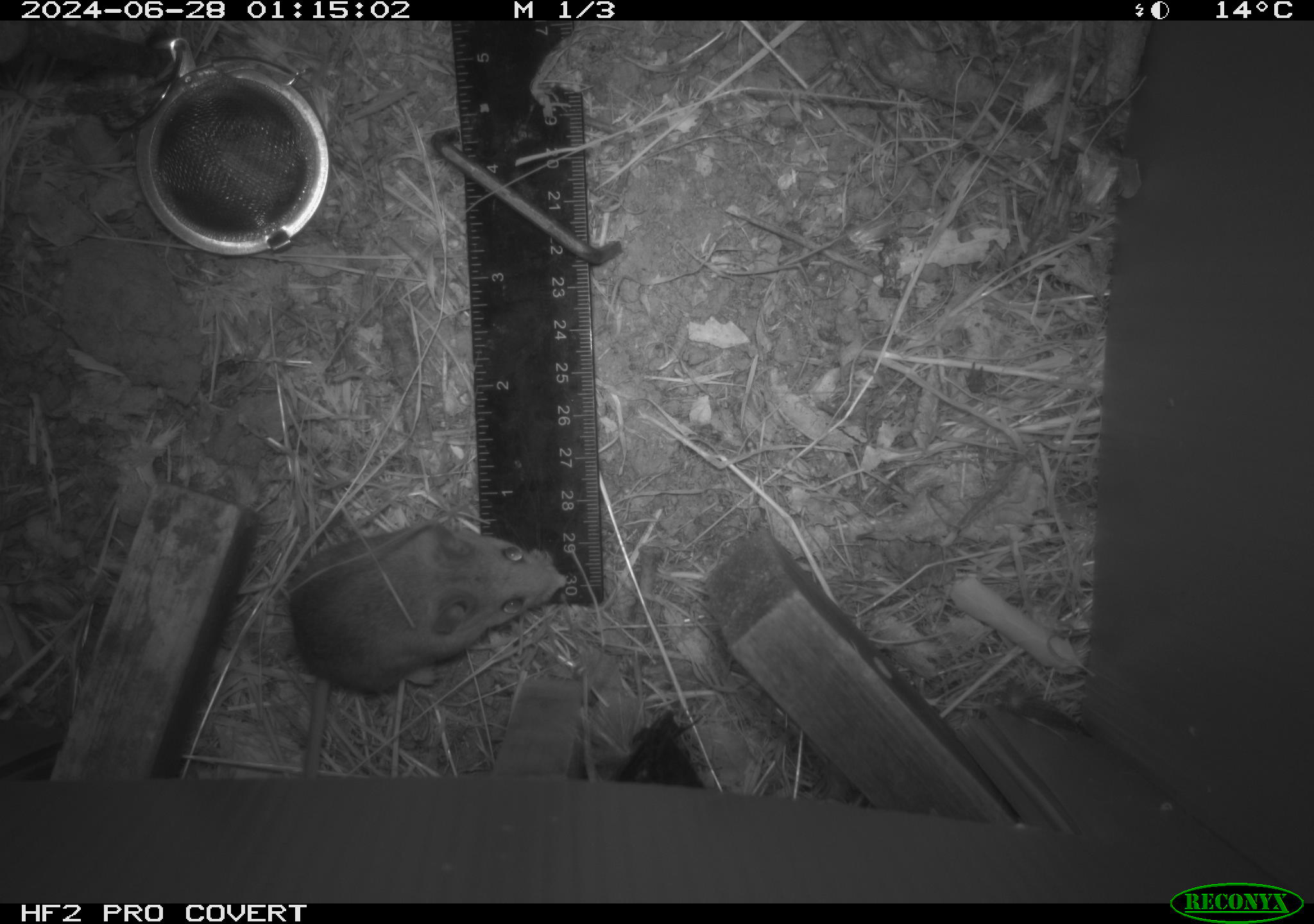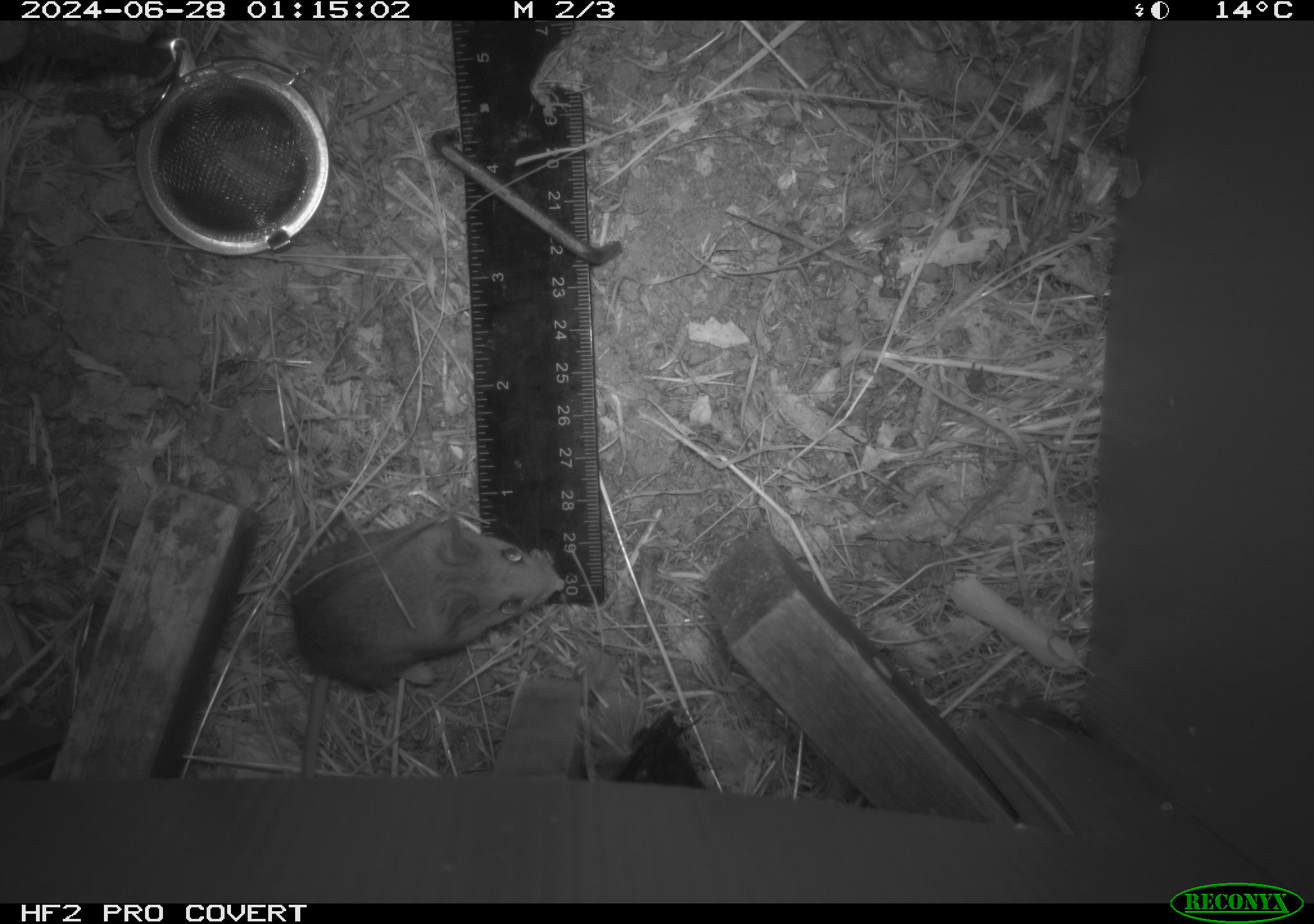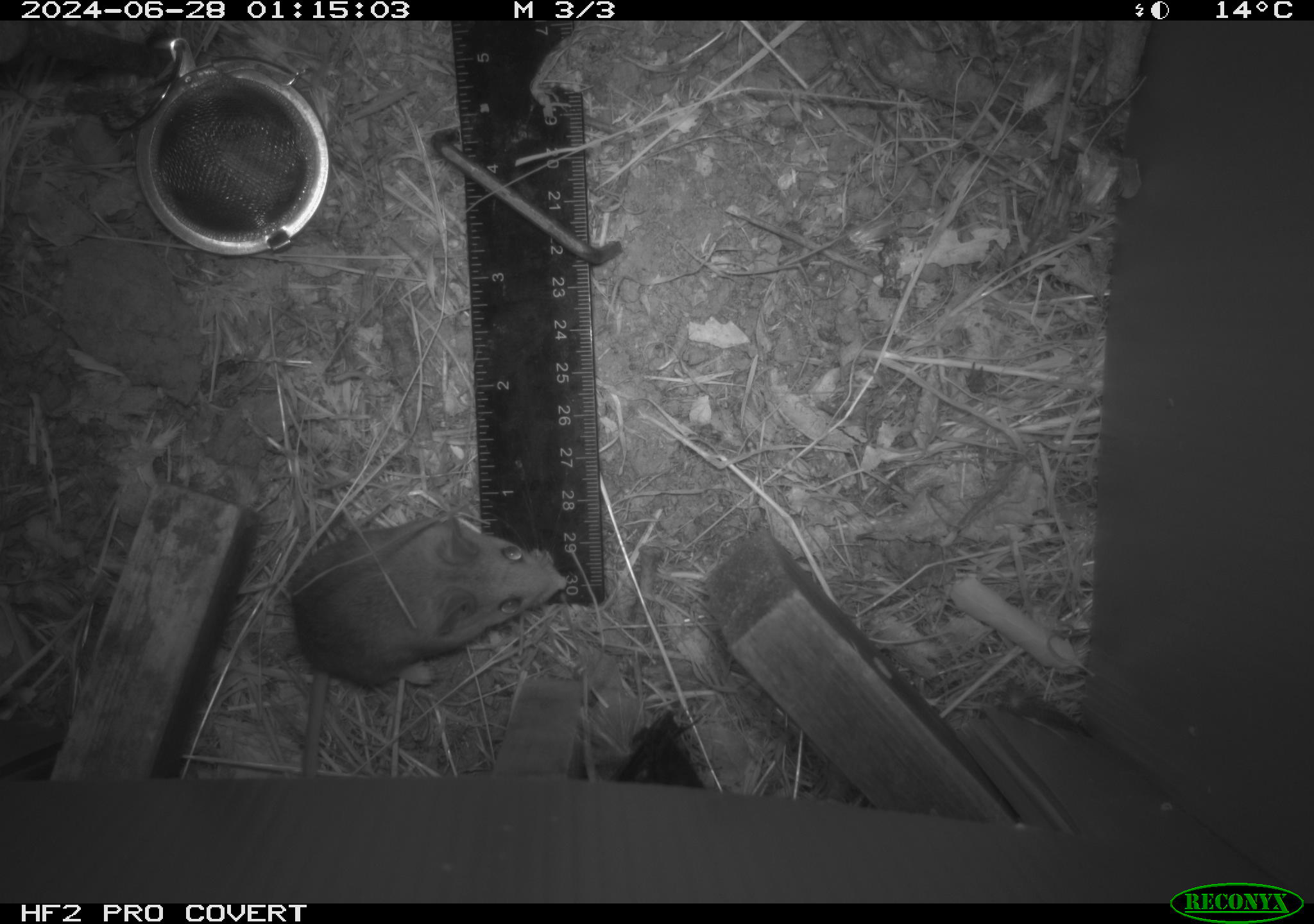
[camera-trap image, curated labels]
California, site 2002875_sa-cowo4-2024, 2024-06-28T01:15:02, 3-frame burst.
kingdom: Animalia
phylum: Chordata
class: Mammalia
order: Rodentia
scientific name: Rodentia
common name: rodent